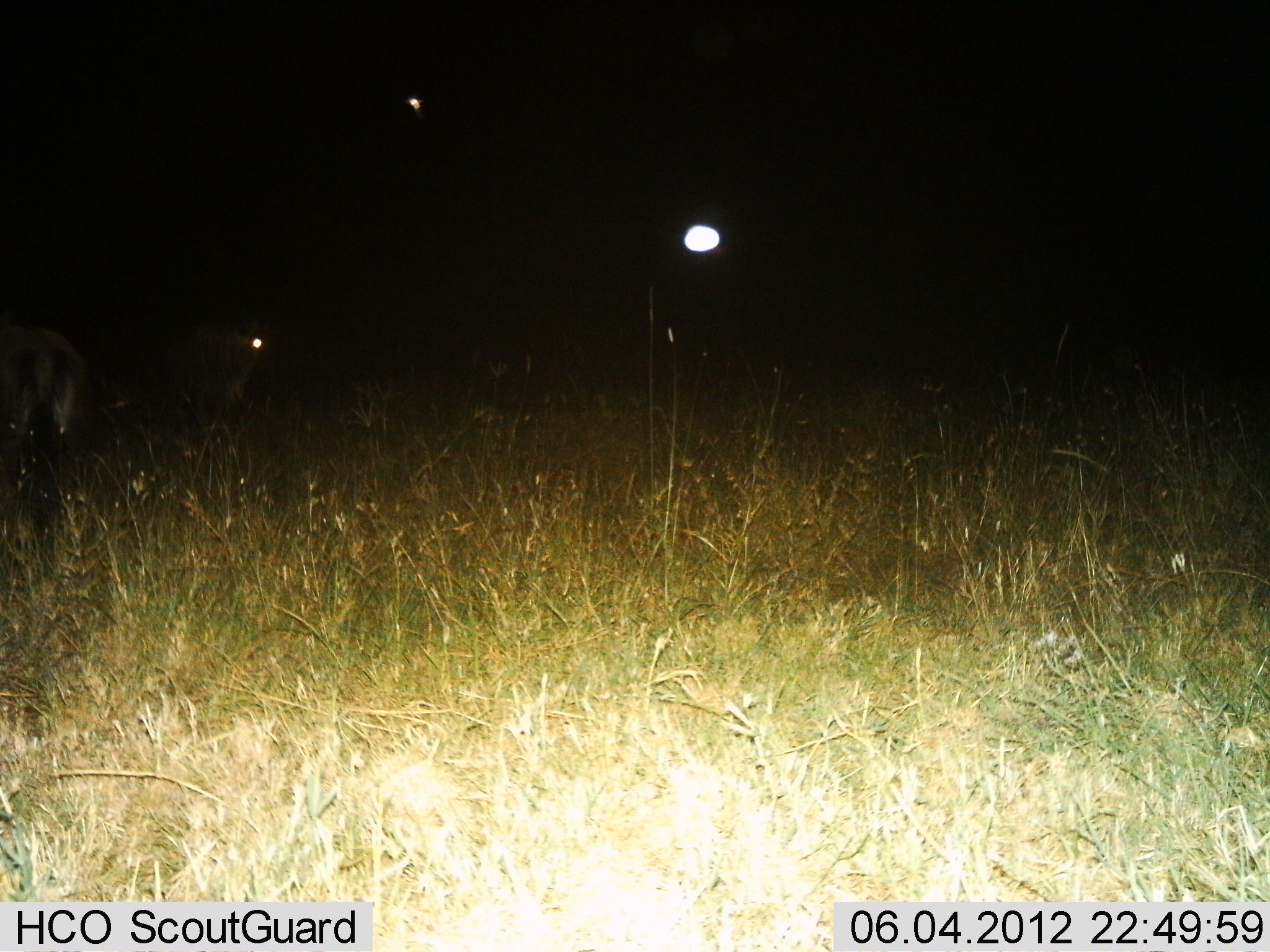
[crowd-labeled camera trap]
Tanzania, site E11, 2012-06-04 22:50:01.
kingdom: Animalia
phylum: Chordata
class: Mammalia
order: Artiodactyla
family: Bovidae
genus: Connochaetes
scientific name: Connochaetes taurinus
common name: blue wildebeest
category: wildebeest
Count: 2.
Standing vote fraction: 83%.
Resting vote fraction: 0%.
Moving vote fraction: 17%.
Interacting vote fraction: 0%.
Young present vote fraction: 0%.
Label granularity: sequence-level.